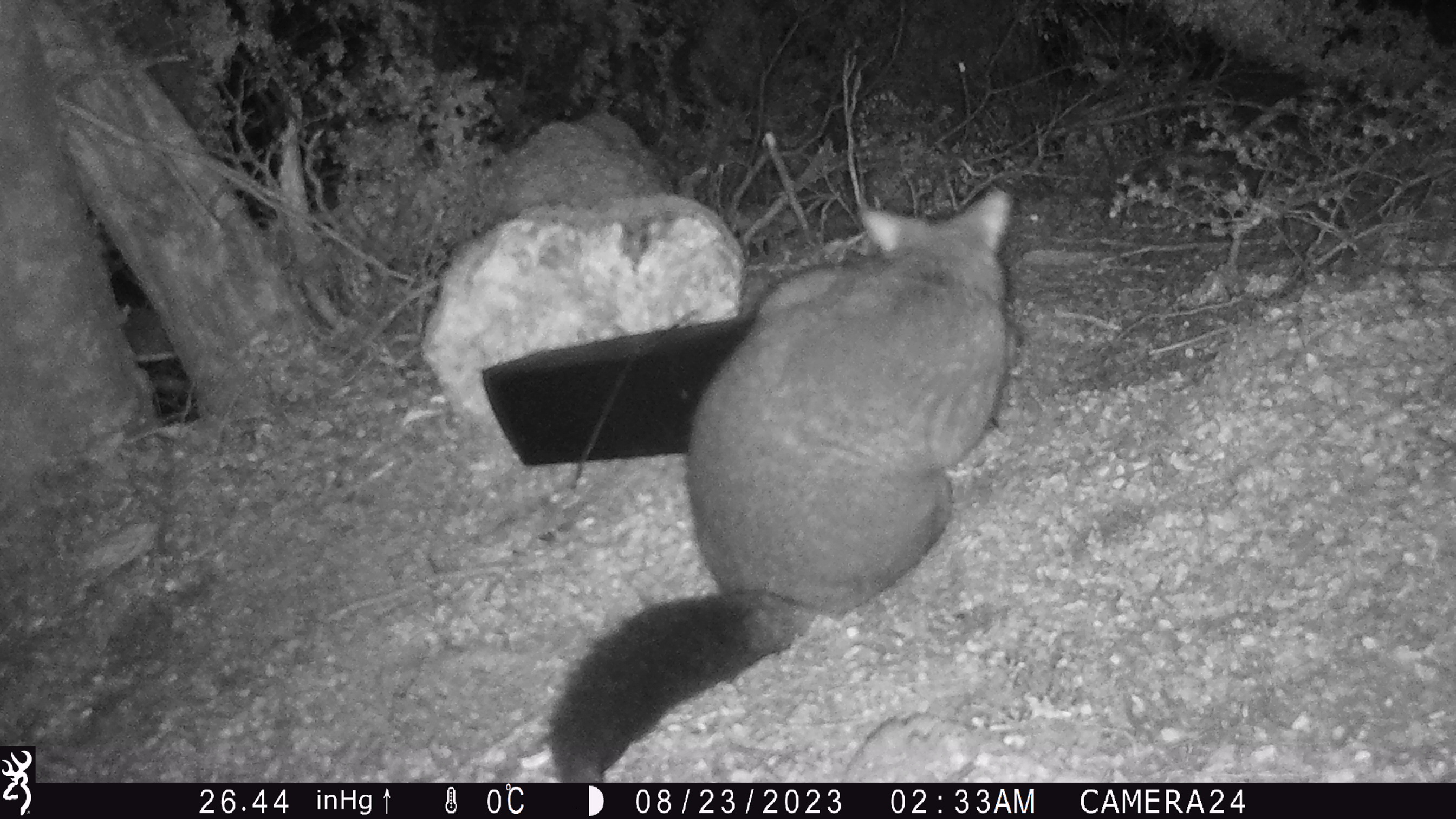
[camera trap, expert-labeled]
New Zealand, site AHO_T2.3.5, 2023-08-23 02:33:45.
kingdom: Animalia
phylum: Chordata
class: Mammalia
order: Carnivora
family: Mustelidae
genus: Mustela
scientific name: Mustela erminea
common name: stoat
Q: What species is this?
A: Stoat (Mustela erminea).